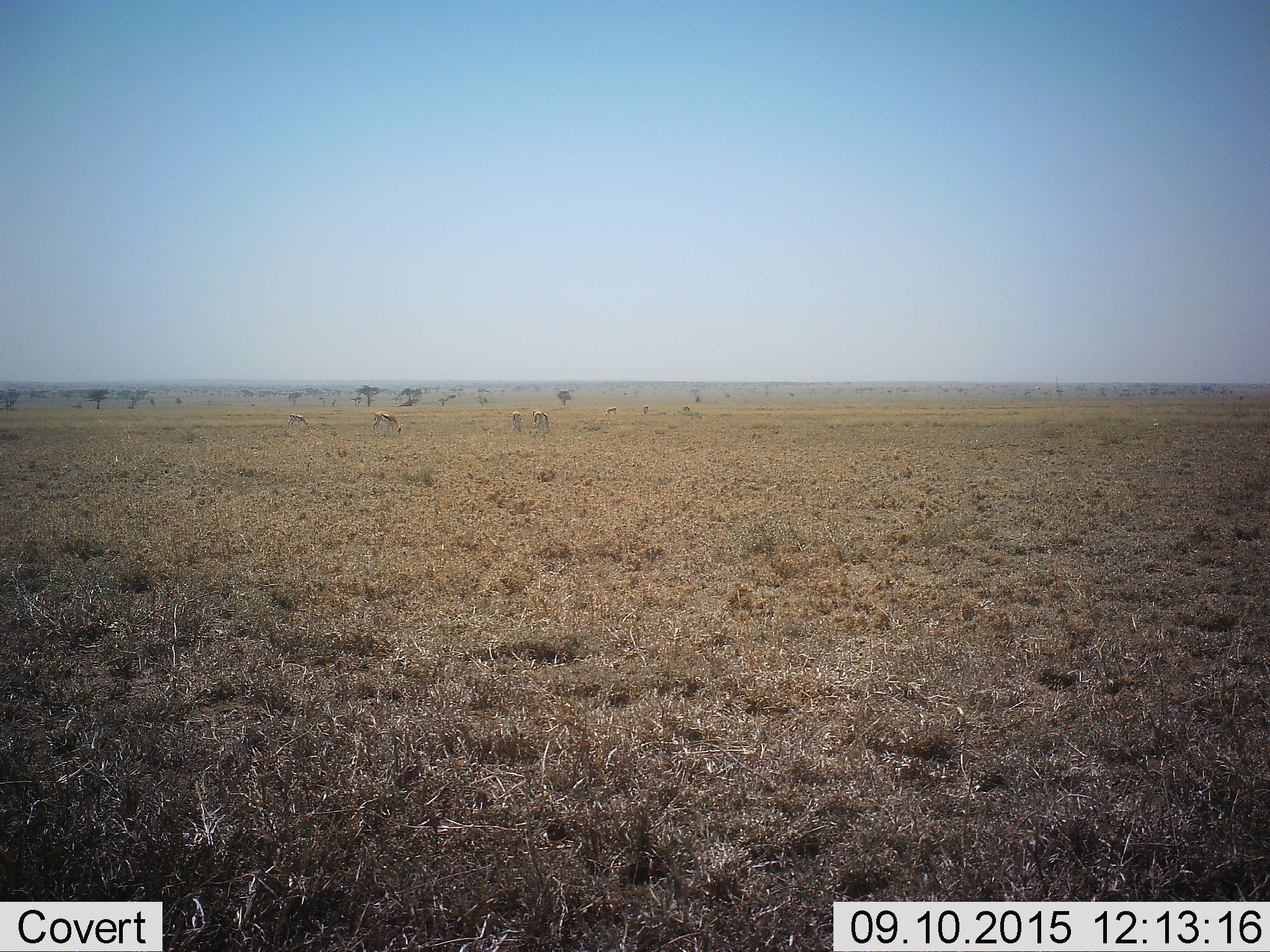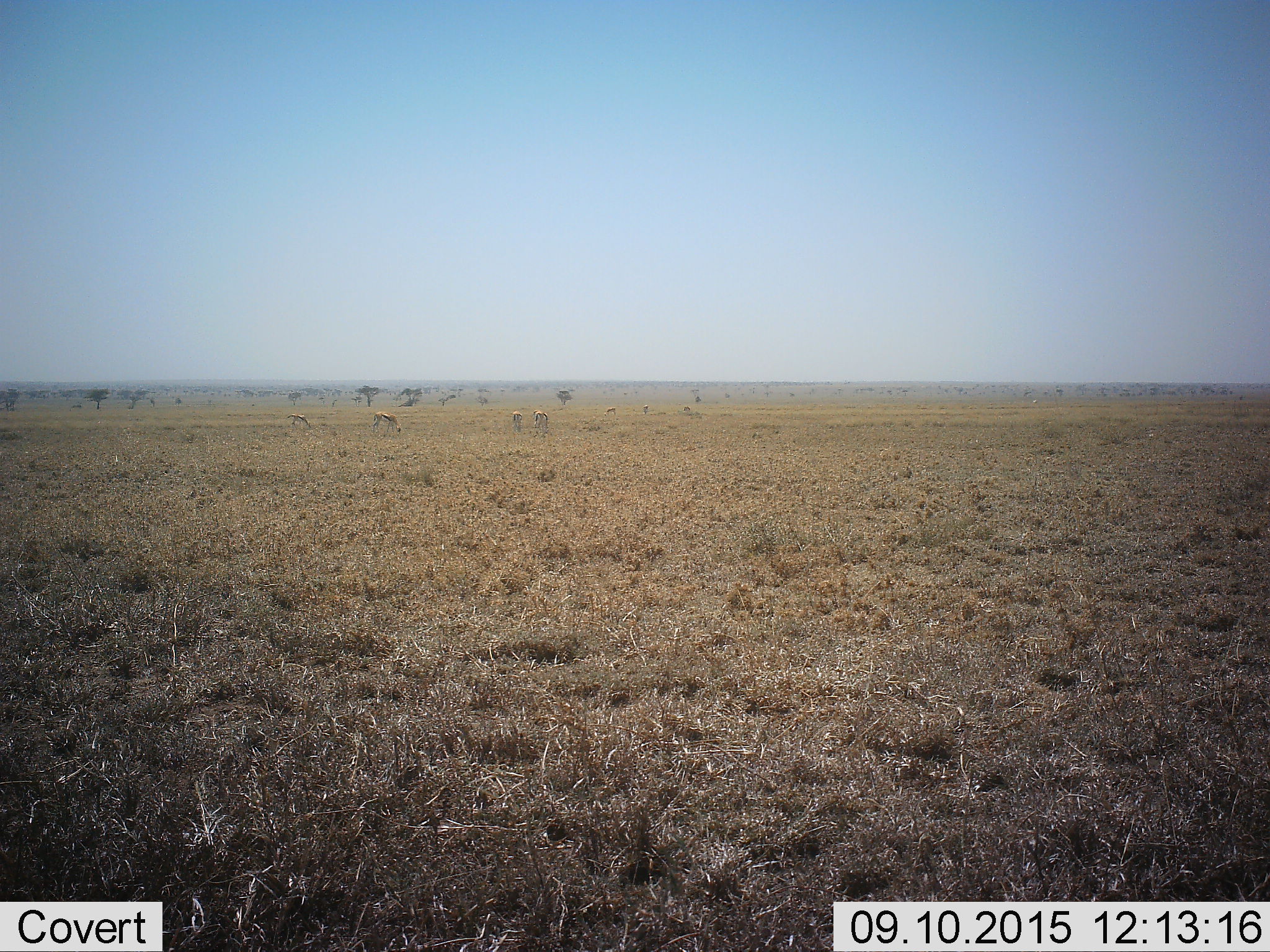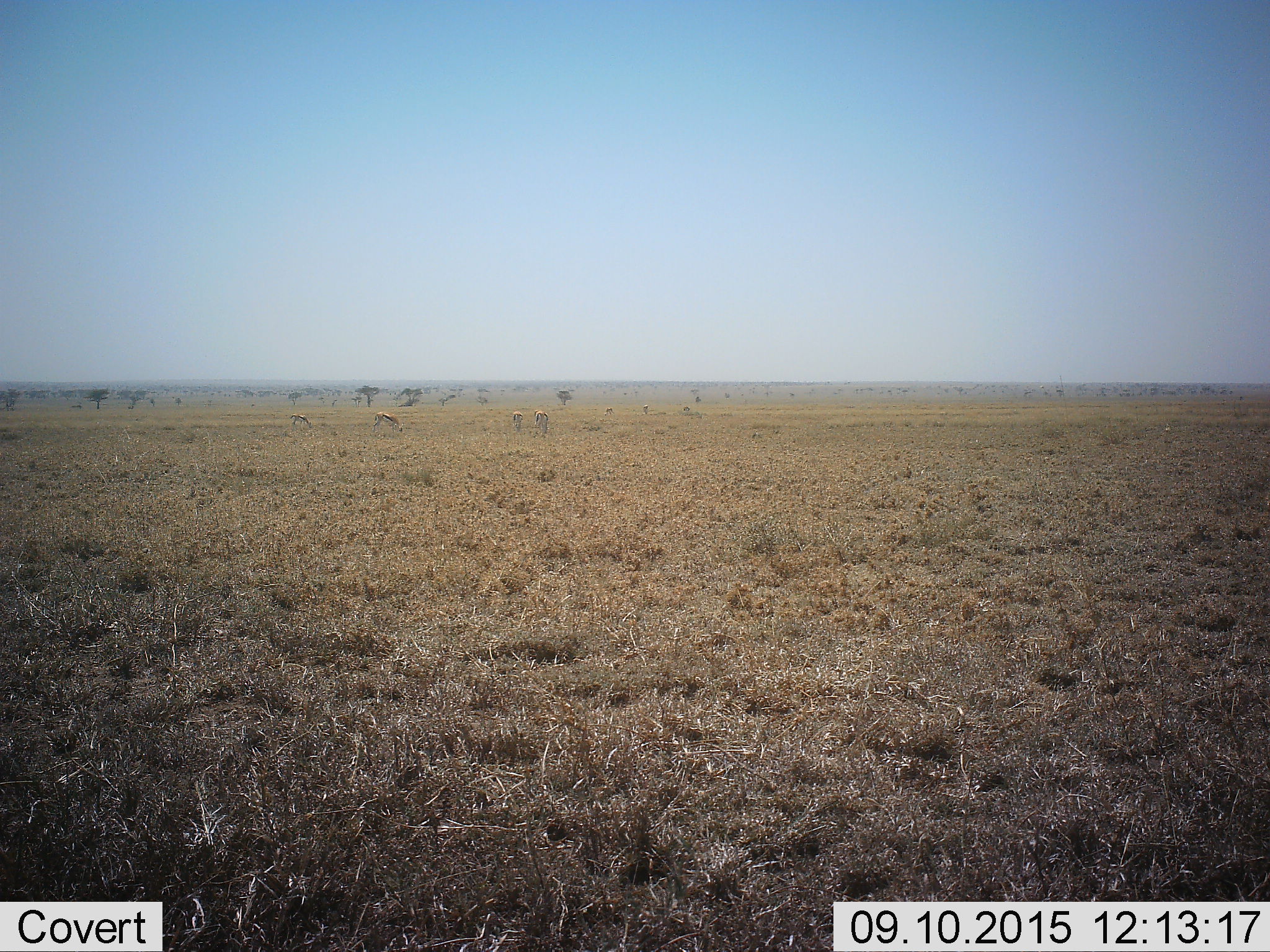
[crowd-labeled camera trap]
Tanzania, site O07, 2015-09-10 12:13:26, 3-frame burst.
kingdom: Animalia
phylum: Chordata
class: Mammalia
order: Artiodactyla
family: Bovidae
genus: Eudorcas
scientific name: Eudorcas thomsonii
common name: thomson's gazelle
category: gazellethomsons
Gazellethomsons (thomson's gazelle) (Eudorcas thomsonii), count 7. Behavior (volunteer vote fractions): standing 25%, resting 12%, moving 38%, interacting 12%. Young present (vote fraction): 0%. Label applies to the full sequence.